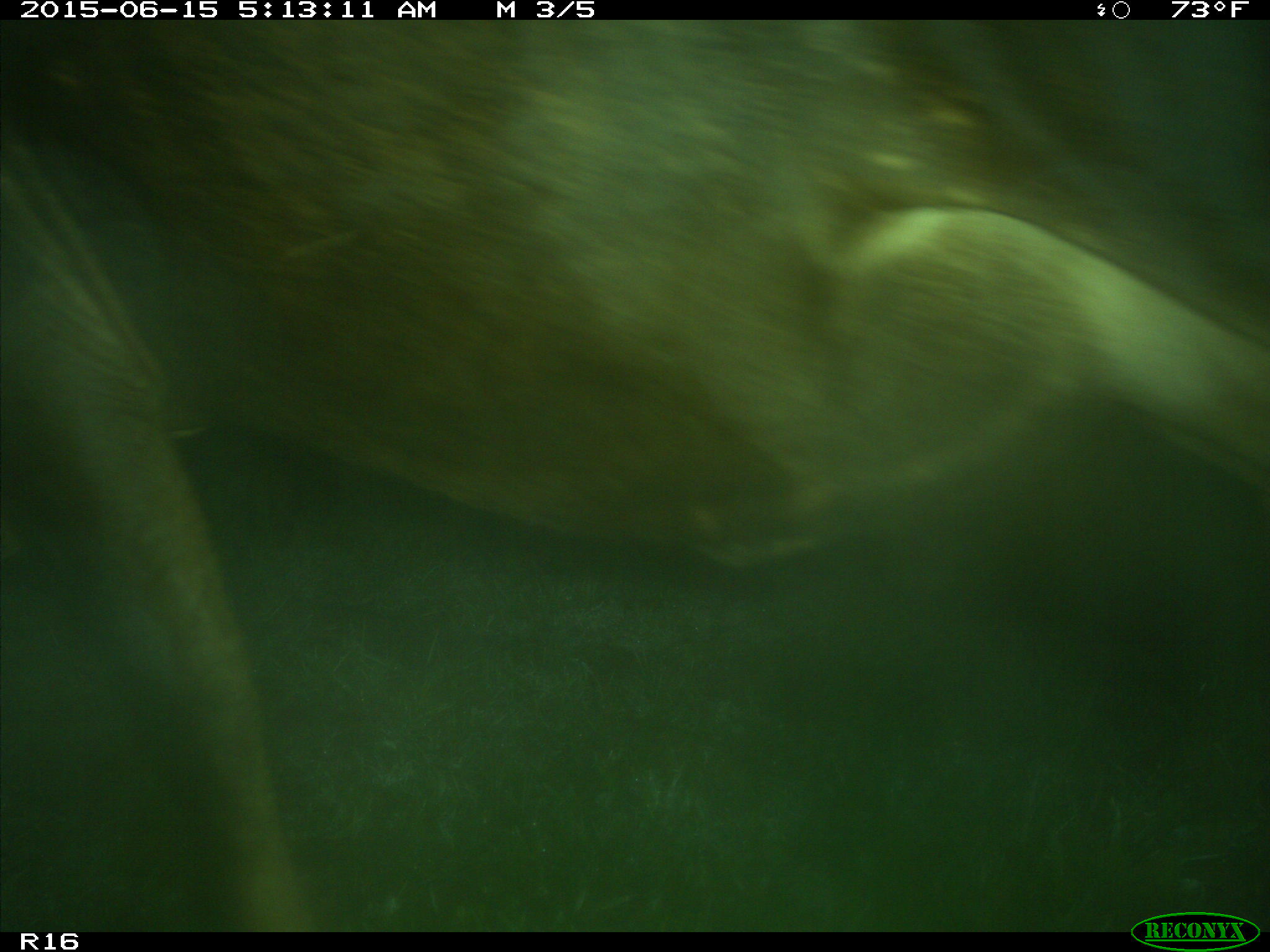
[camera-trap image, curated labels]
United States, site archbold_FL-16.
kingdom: Animalia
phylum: Chordata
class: Mammalia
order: Artiodactyla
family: Bovidae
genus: Bos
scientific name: Bos taurus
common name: domestic cow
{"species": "Bos taurus (domestic cow)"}